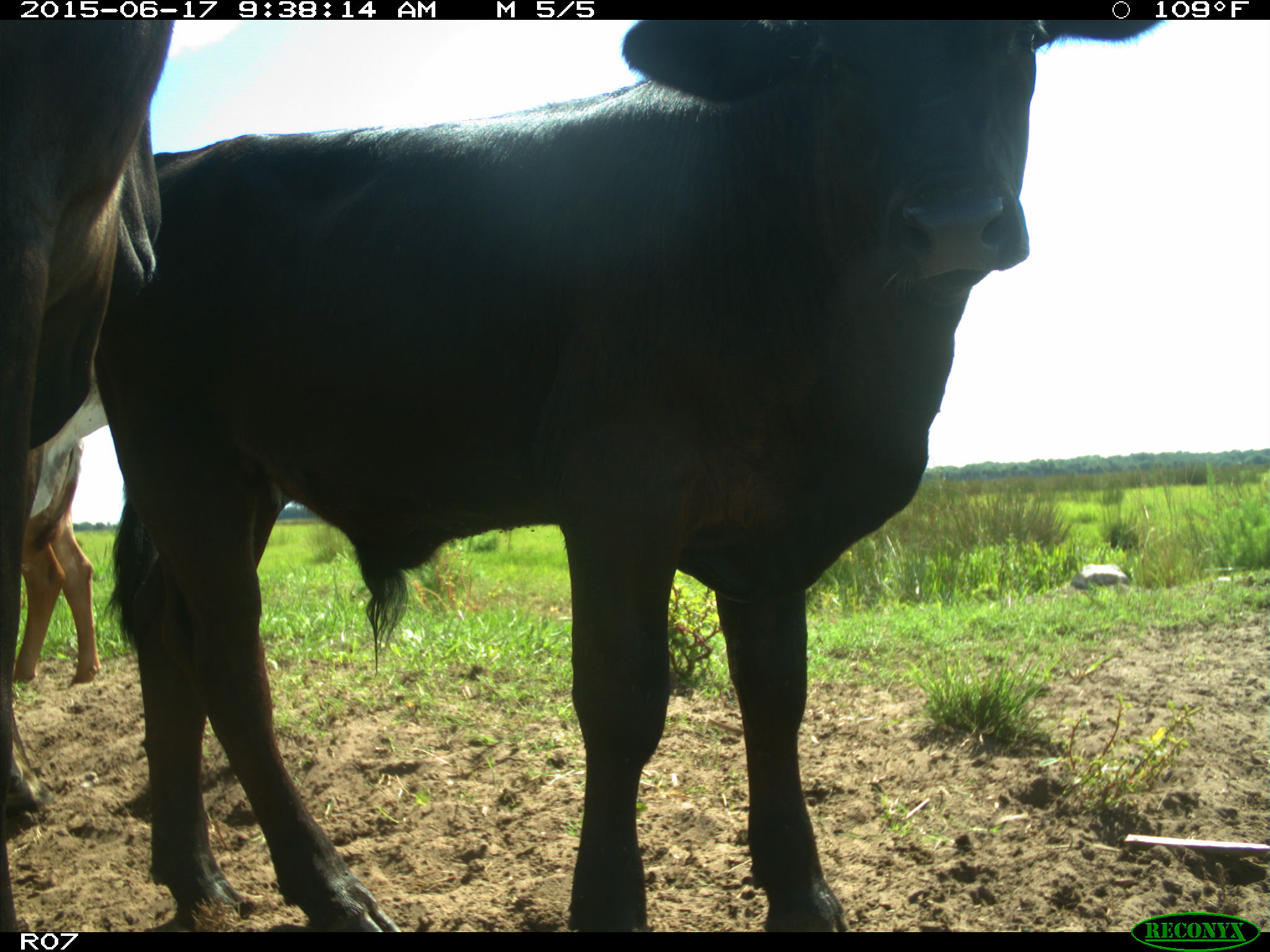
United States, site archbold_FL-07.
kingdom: Animalia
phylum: Chordata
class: Mammalia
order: Artiodactyla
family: Bovidae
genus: Bos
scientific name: Bos taurus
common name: domestic cow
Bos taurus (domestic cow).